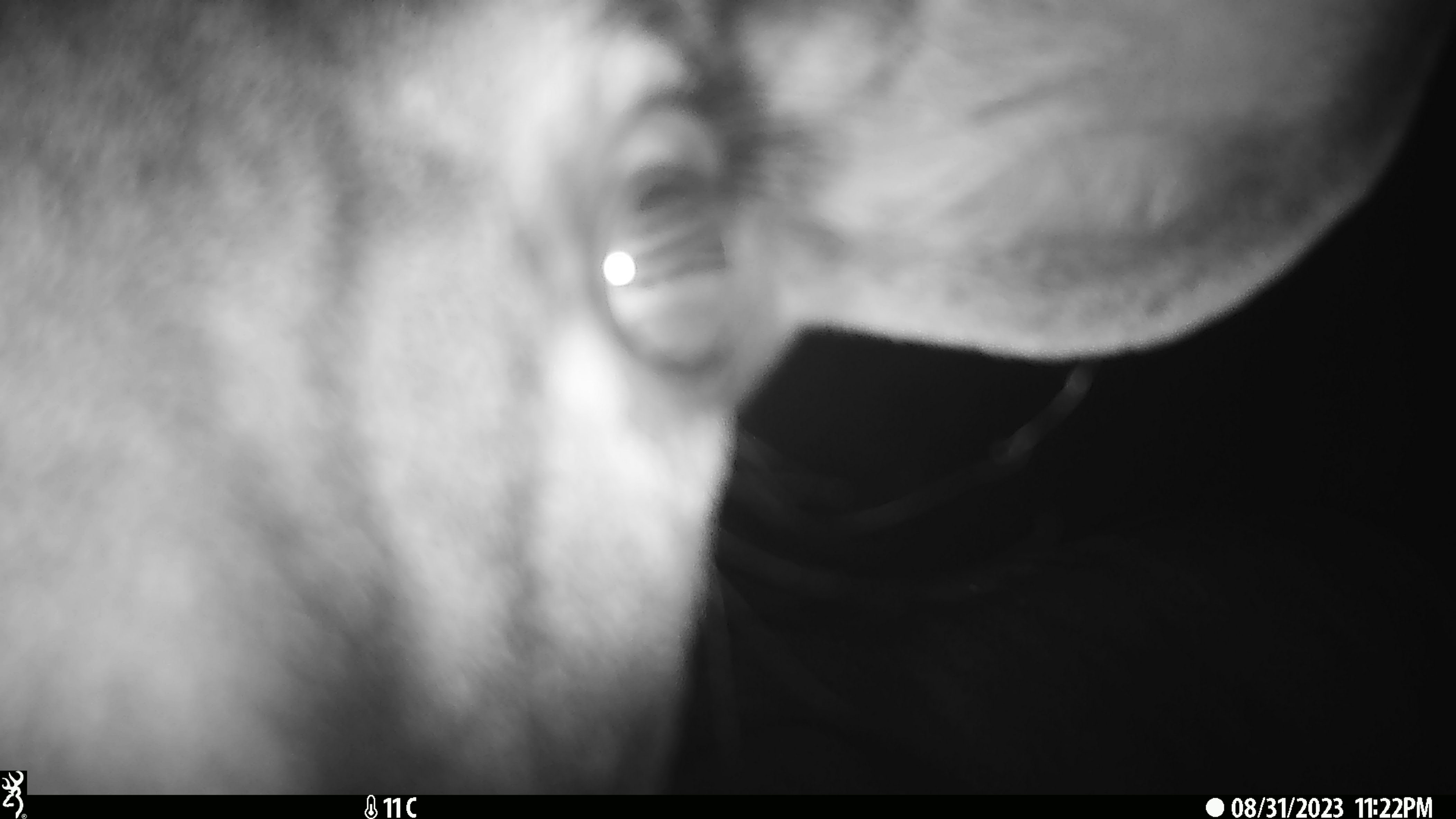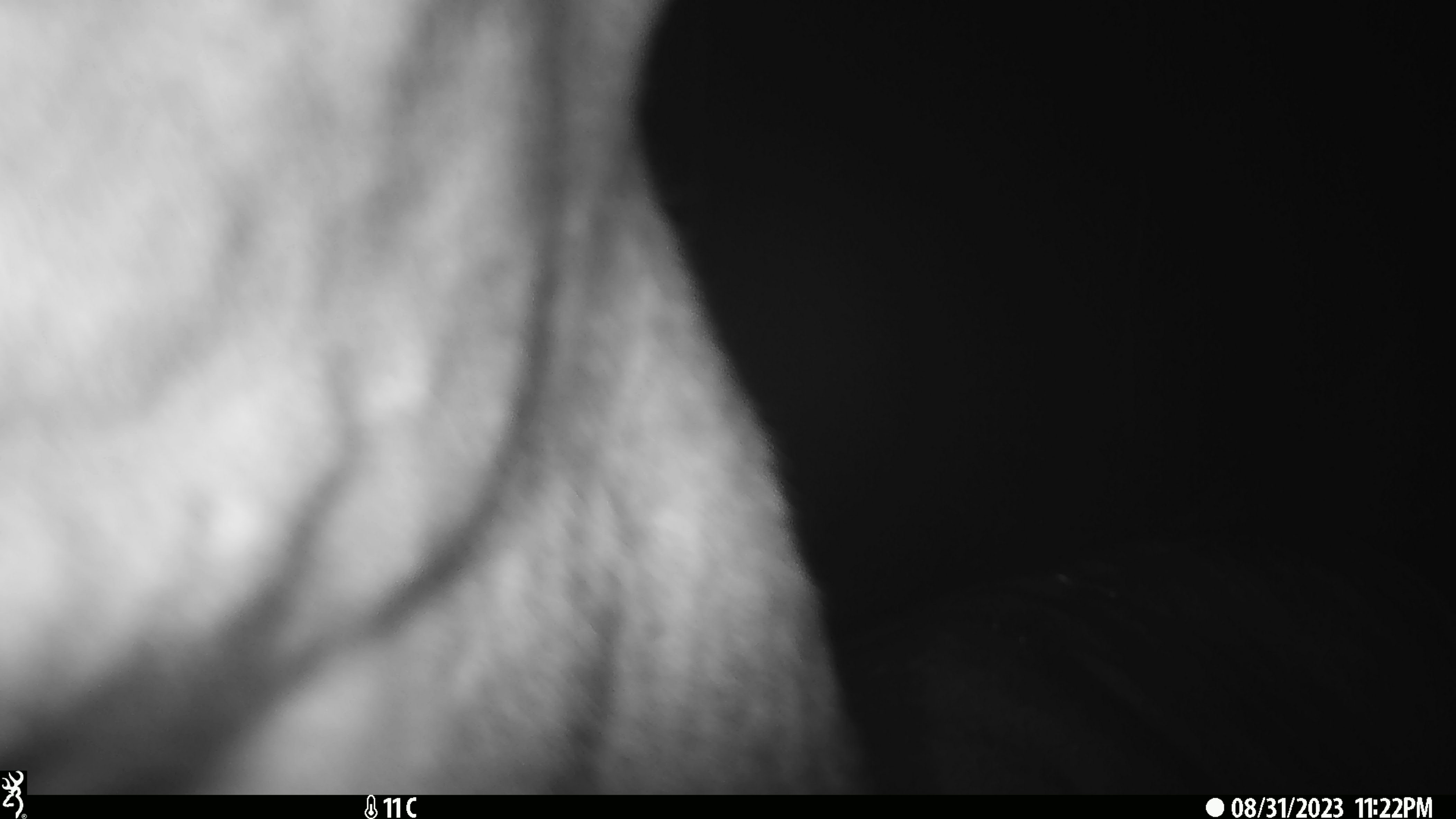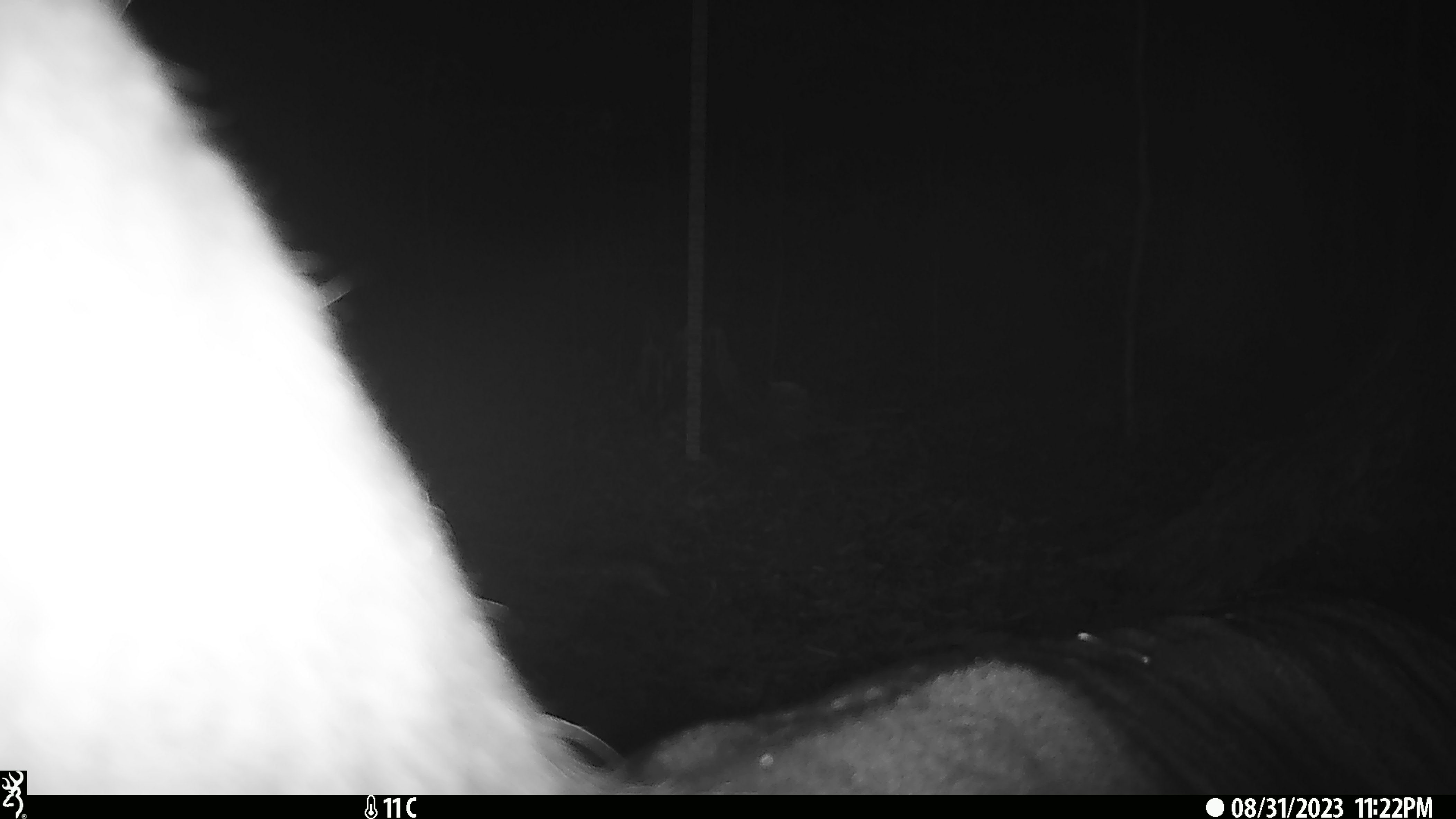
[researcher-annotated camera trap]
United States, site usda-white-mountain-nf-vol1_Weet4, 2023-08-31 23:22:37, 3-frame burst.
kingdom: Animalia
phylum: Chordata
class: Mammalia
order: Artiodactyla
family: Cervidae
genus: Odocoileus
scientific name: Odocoileus virginianus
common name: white-tailed deer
White-tailed deer (Odocoileus virginianus).